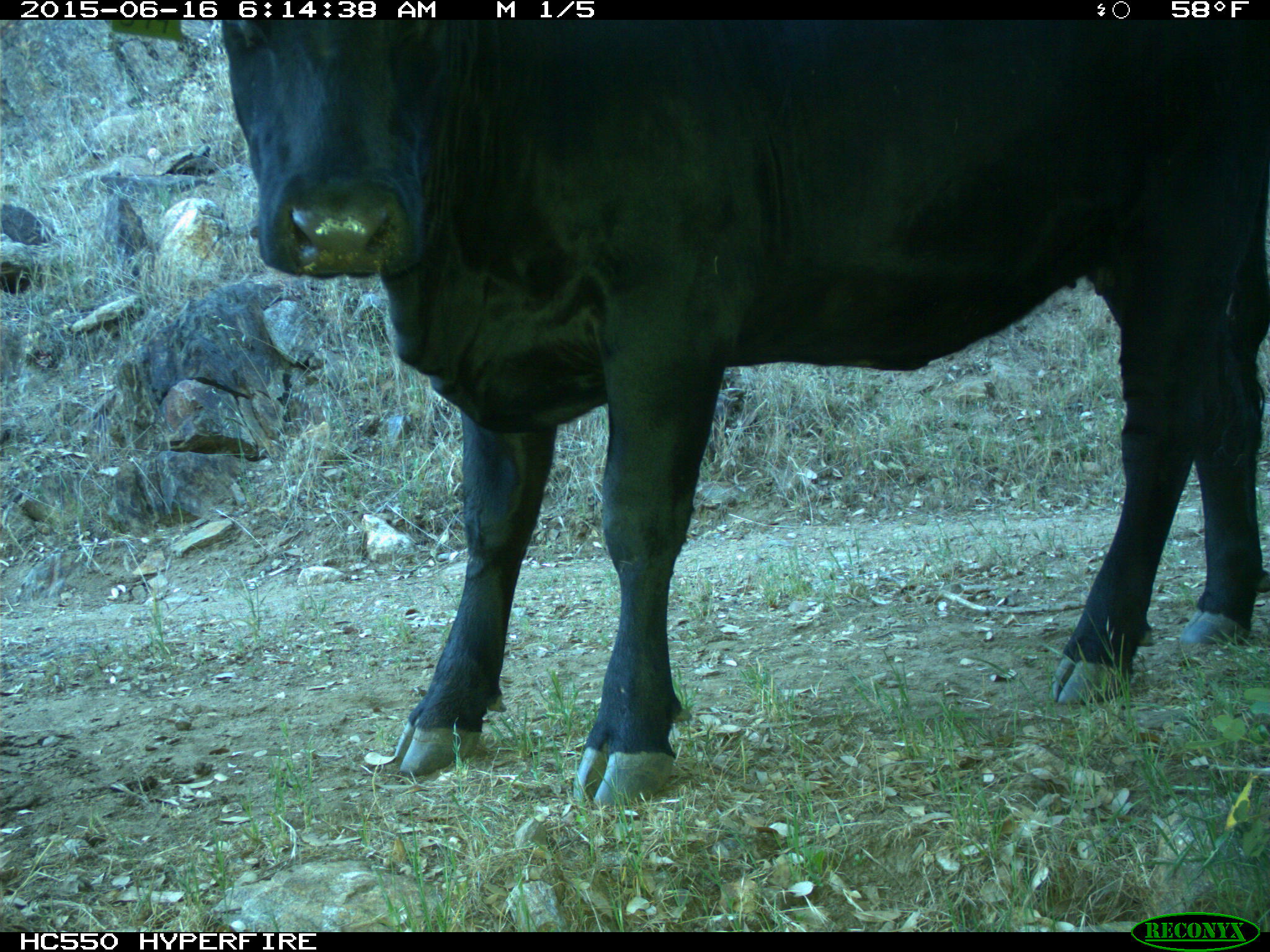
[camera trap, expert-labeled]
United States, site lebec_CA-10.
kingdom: Animalia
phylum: Chordata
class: Mammalia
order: Artiodactyla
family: Bovidae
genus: Bos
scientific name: Bos taurus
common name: domestic cow